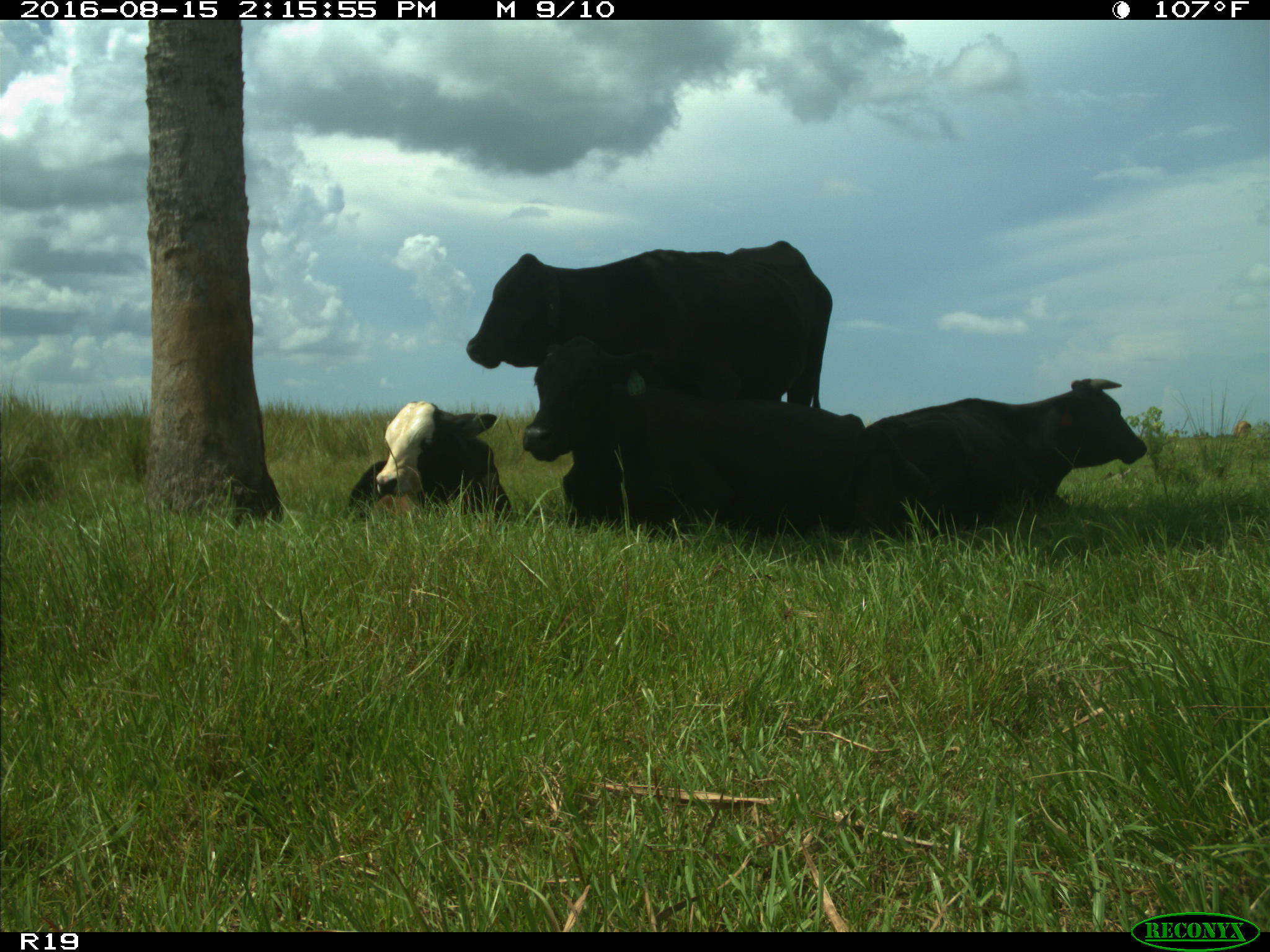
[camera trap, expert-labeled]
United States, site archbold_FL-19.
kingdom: Animalia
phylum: Chordata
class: Mammalia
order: Artiodactyla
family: Bovidae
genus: Bos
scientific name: Bos taurus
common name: domestic cow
Bos taurus (domestic cow).